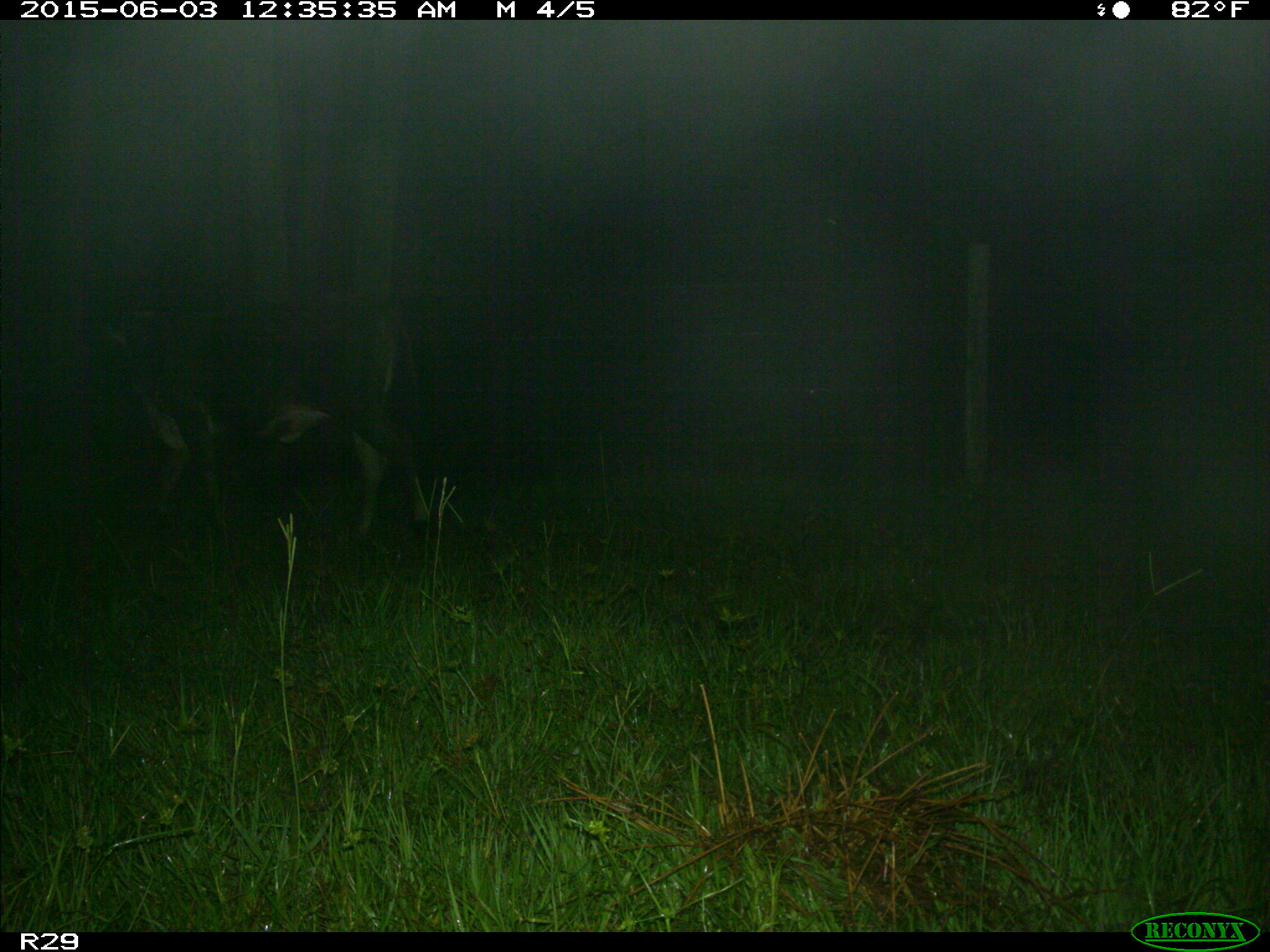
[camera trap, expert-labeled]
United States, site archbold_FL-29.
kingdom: Animalia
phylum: Chordata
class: Mammalia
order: Artiodactyla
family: Bovidae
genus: Bos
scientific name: Bos taurus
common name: domestic cow